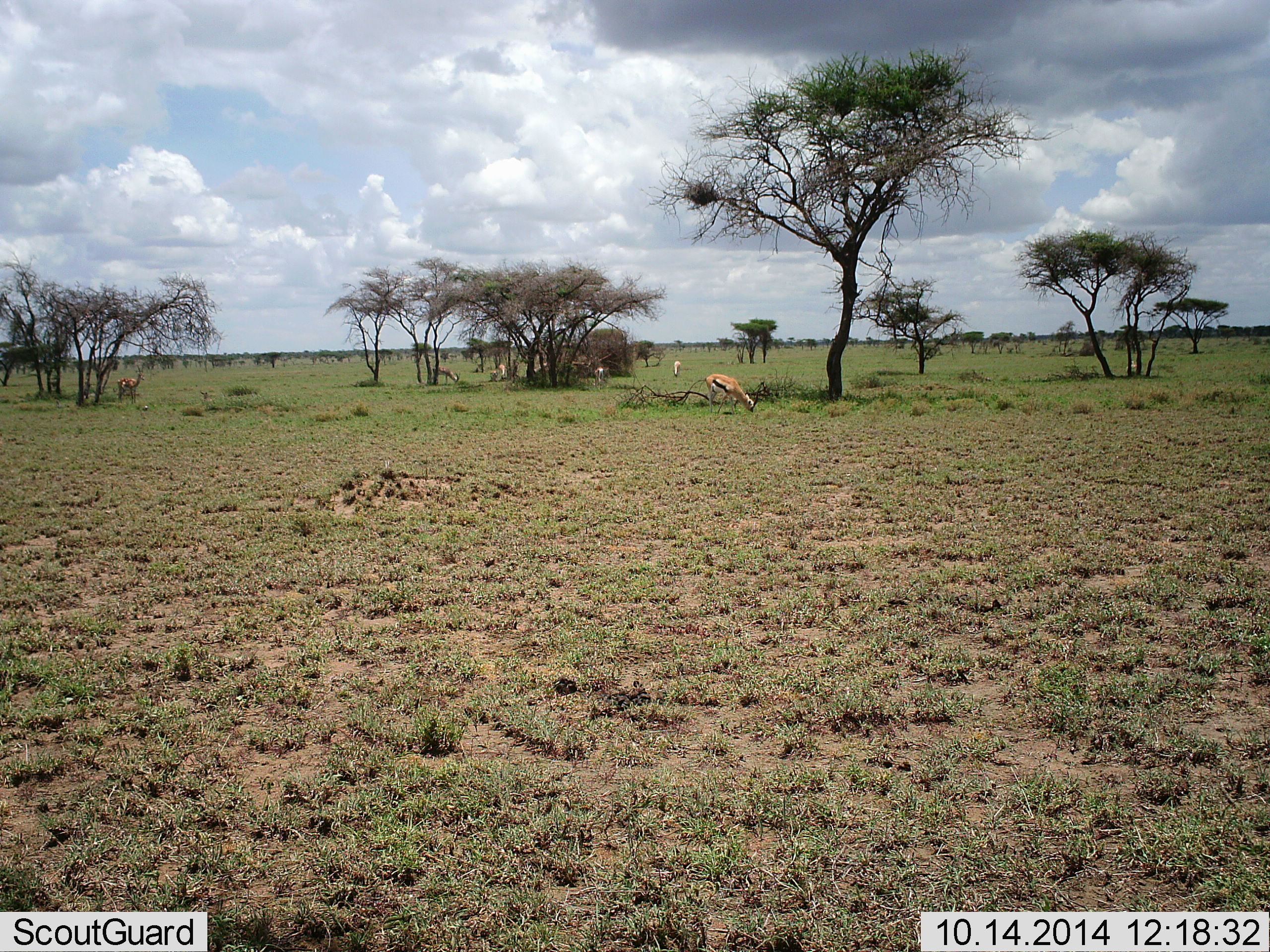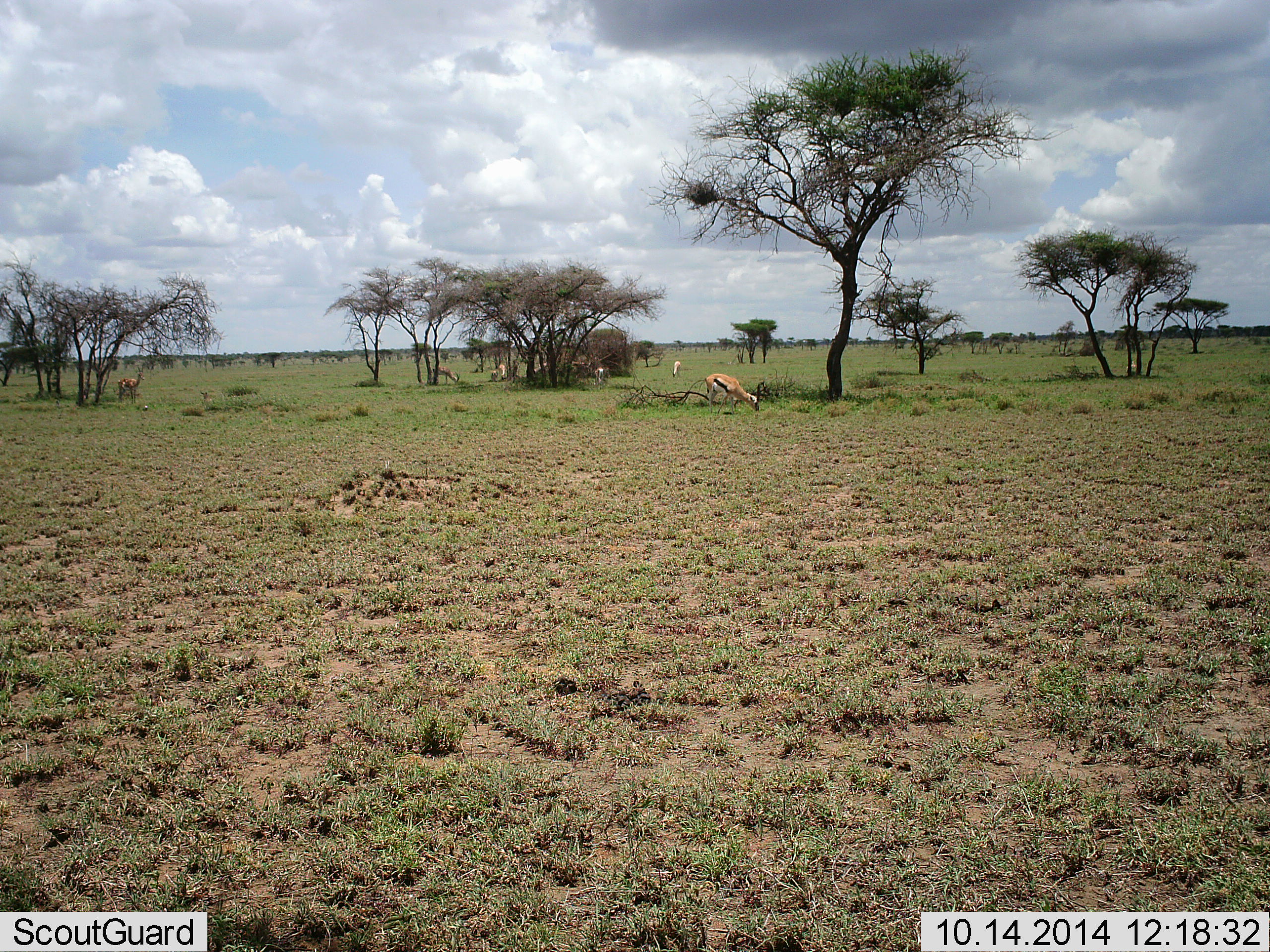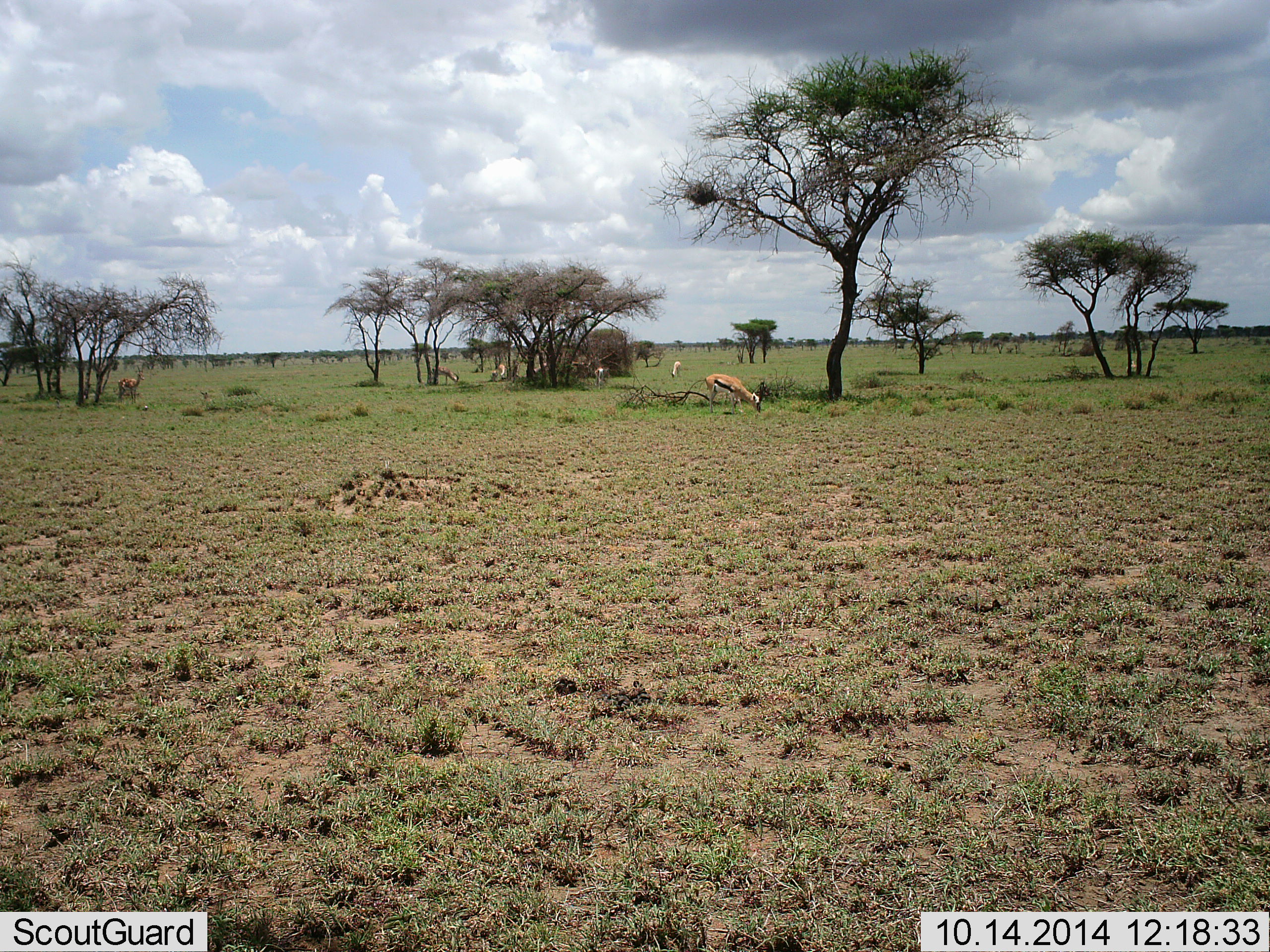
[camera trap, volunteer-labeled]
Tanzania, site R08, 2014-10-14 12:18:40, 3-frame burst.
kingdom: Animalia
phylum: Chordata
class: Mammalia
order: Artiodactyla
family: Bovidae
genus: Eudorcas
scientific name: Eudorcas thomsonii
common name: thomson's gazelle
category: gazellethomsons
Gazellethomsons (thomson's gazelle) (Eudorcas thomsonii), count 5. Behavior (volunteer vote fractions): standing 30%, resting 0%, moving 0%, interacting 0%. Young present (vote fraction): 0%. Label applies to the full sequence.